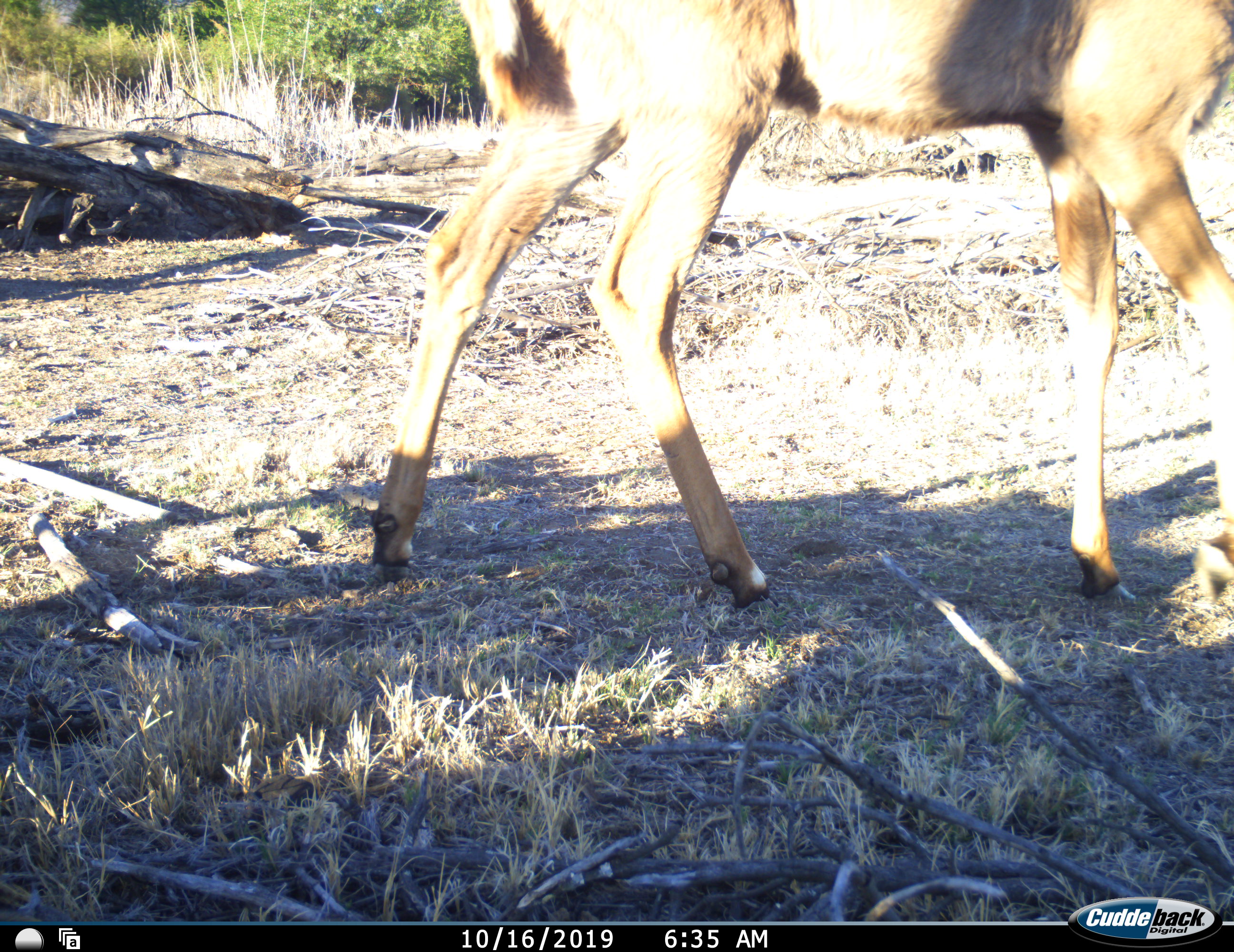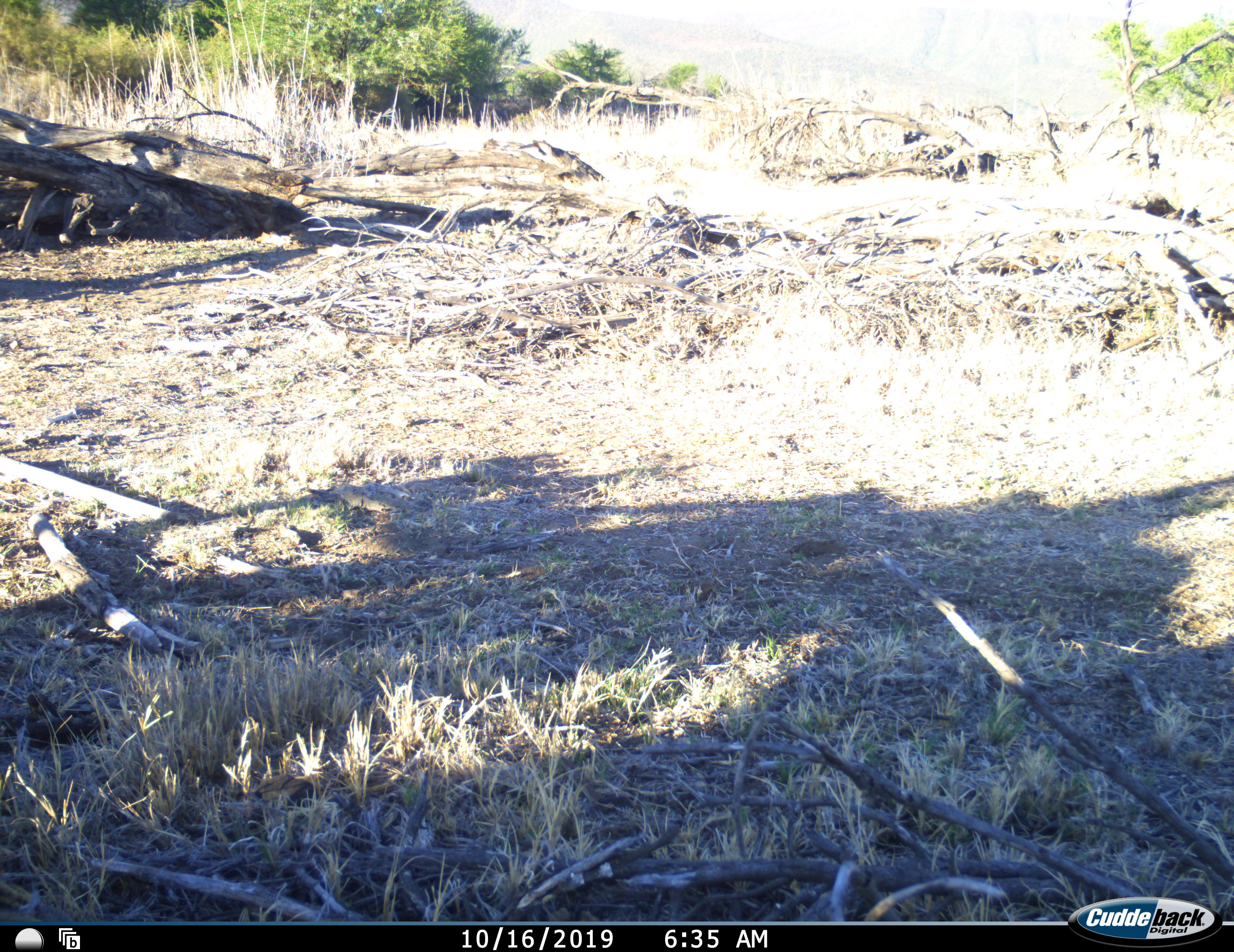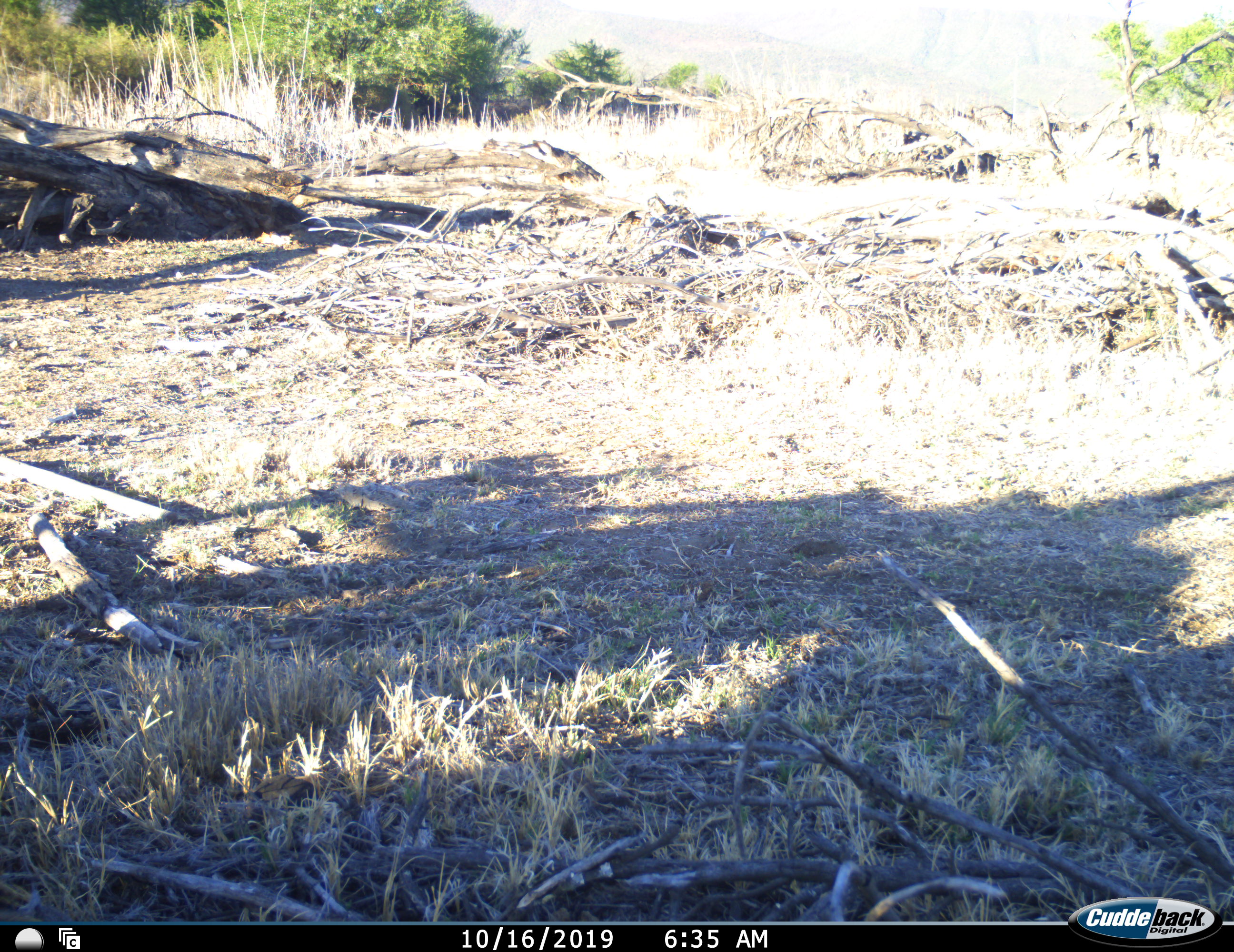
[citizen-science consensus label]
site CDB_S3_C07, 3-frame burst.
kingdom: Animalia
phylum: Chordata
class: Mammalia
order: Artiodactyla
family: Bovidae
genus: Tragelaphus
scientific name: Tragelaphus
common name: kudu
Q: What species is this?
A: Kudu (Tragelaphus).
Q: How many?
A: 1.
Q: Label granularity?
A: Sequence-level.